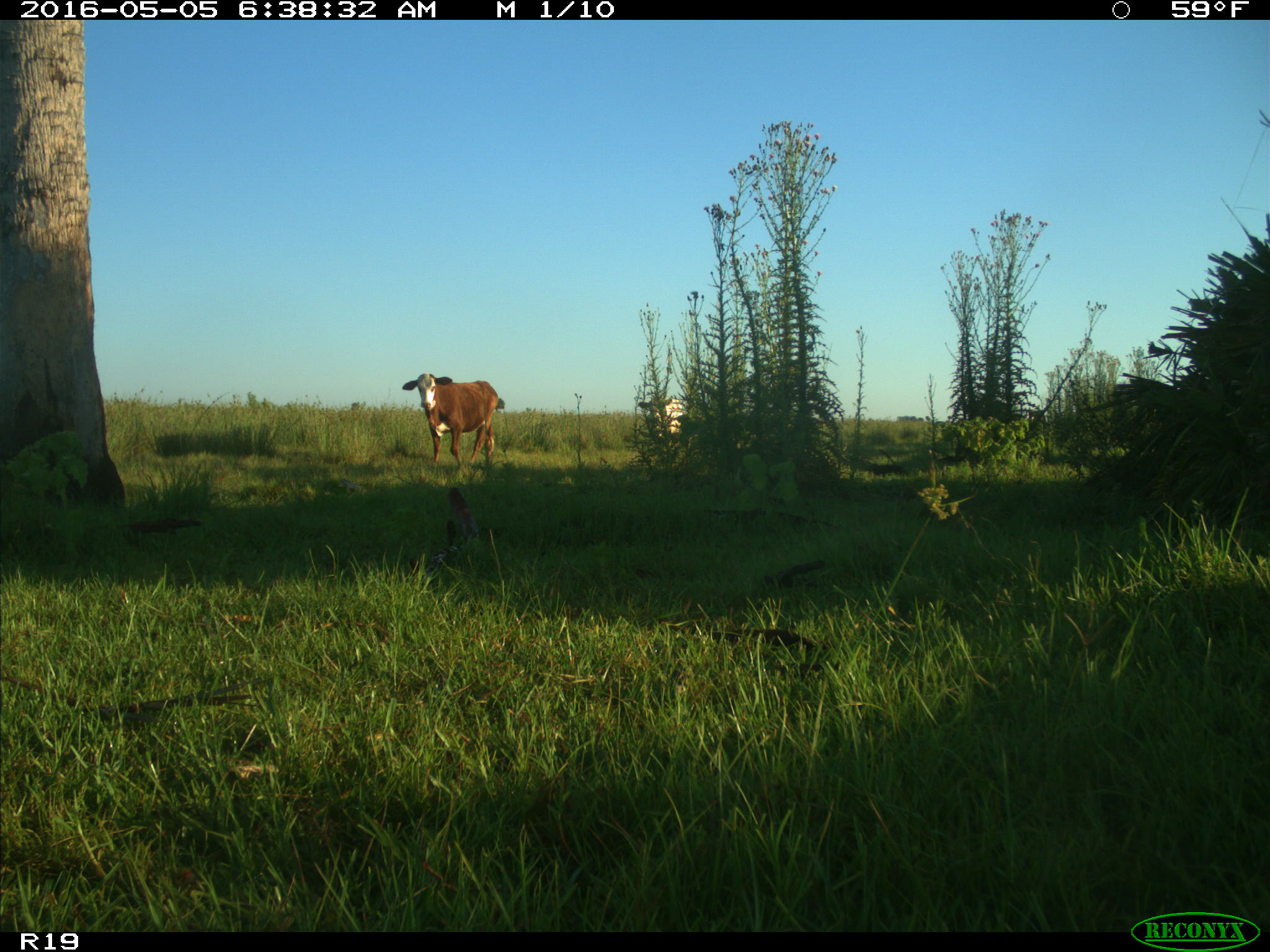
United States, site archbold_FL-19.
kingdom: Animalia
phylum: Chordata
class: Mammalia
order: Artiodactyla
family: Bovidae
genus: Bos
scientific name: Bos taurus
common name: domestic cow